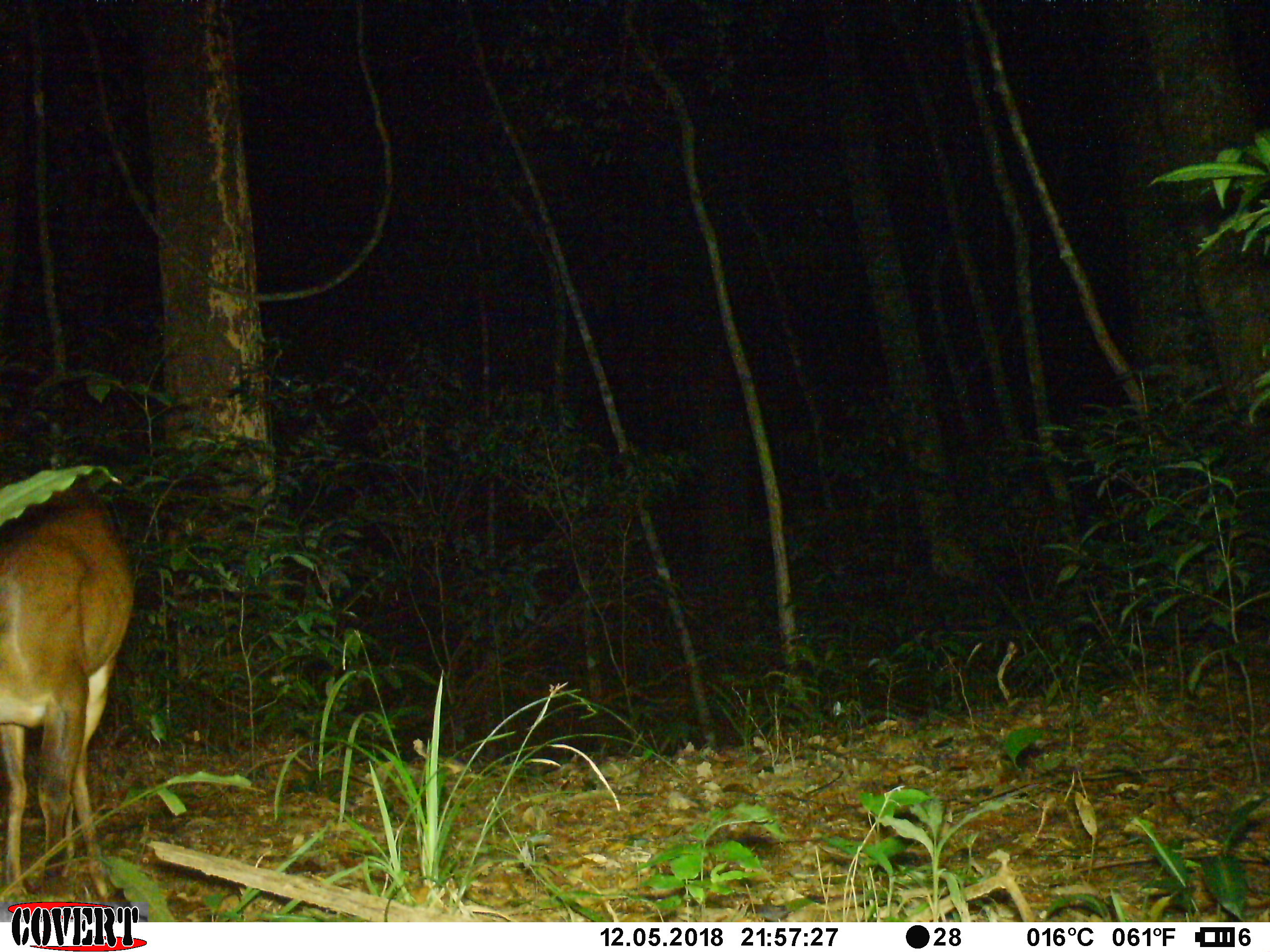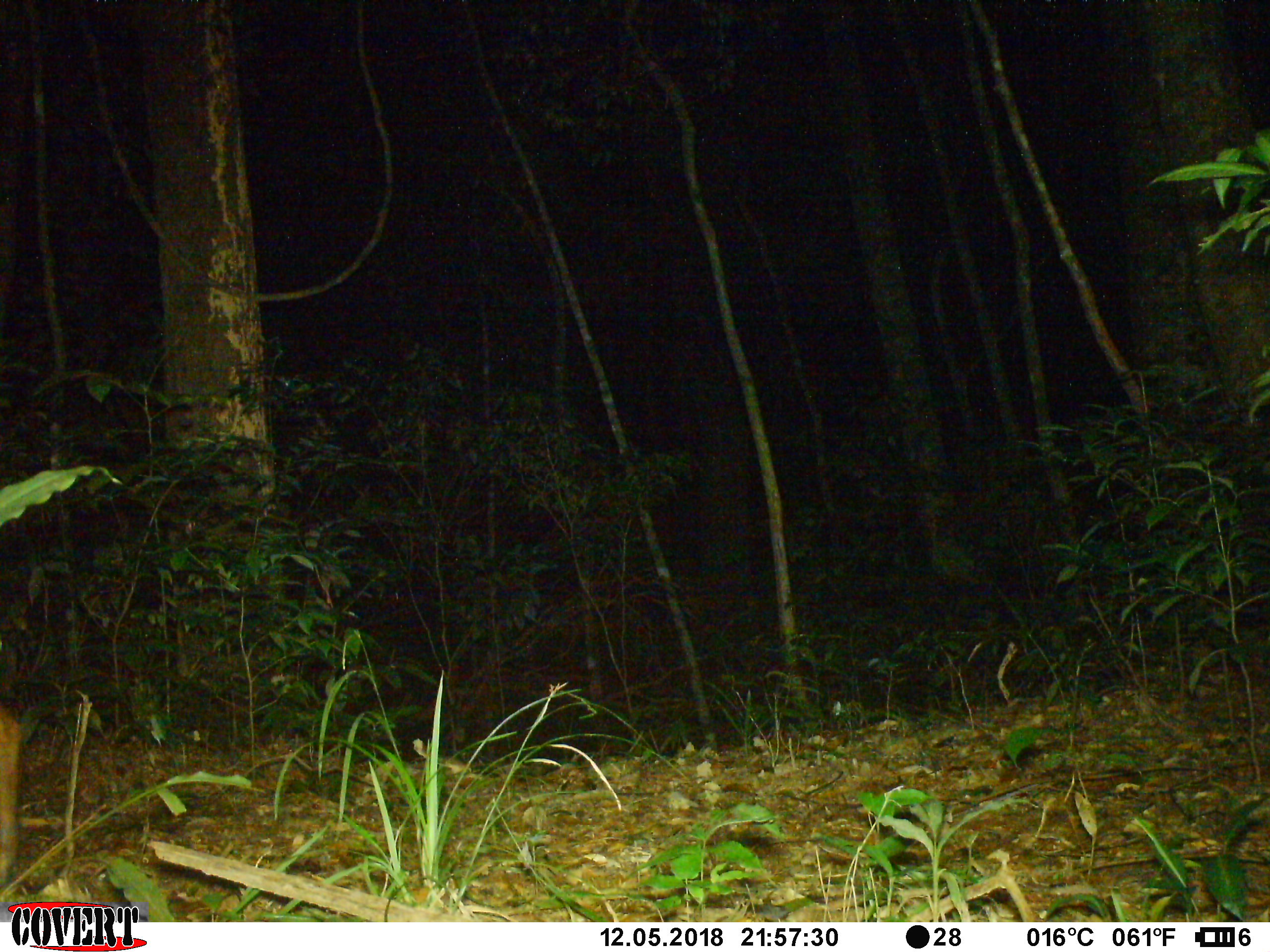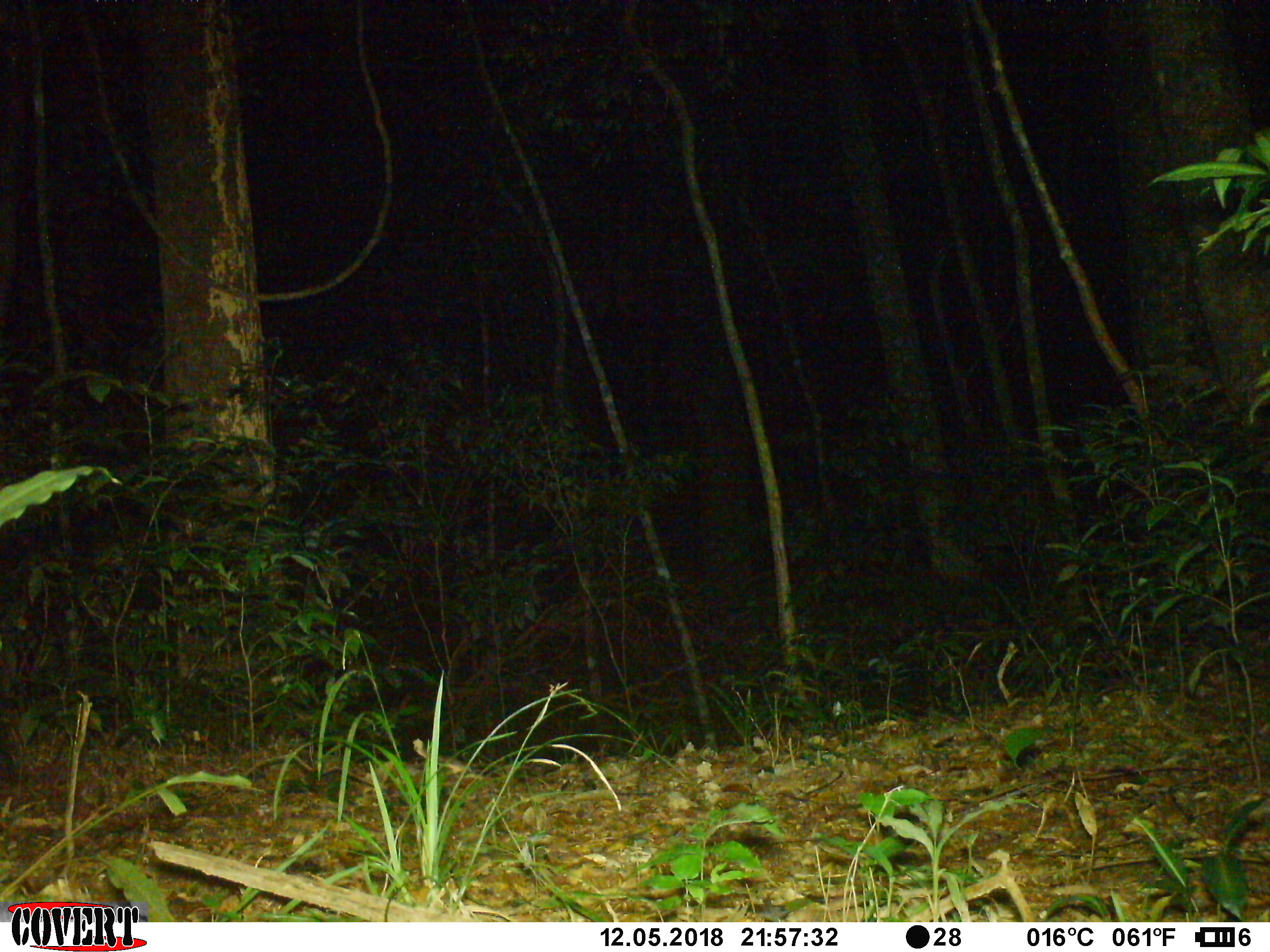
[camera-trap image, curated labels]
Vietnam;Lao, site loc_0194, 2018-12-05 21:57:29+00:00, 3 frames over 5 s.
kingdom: Animalia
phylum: Chordata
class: Mammalia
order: Artiodactyla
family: Cervidae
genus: Muntiacus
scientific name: Muntiacus vuquangensis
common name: large-antlered muntjac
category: large antlered muntjac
Large antlered muntjac (large-antlered muntjac) (Muntiacus vuquangensis). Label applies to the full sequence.